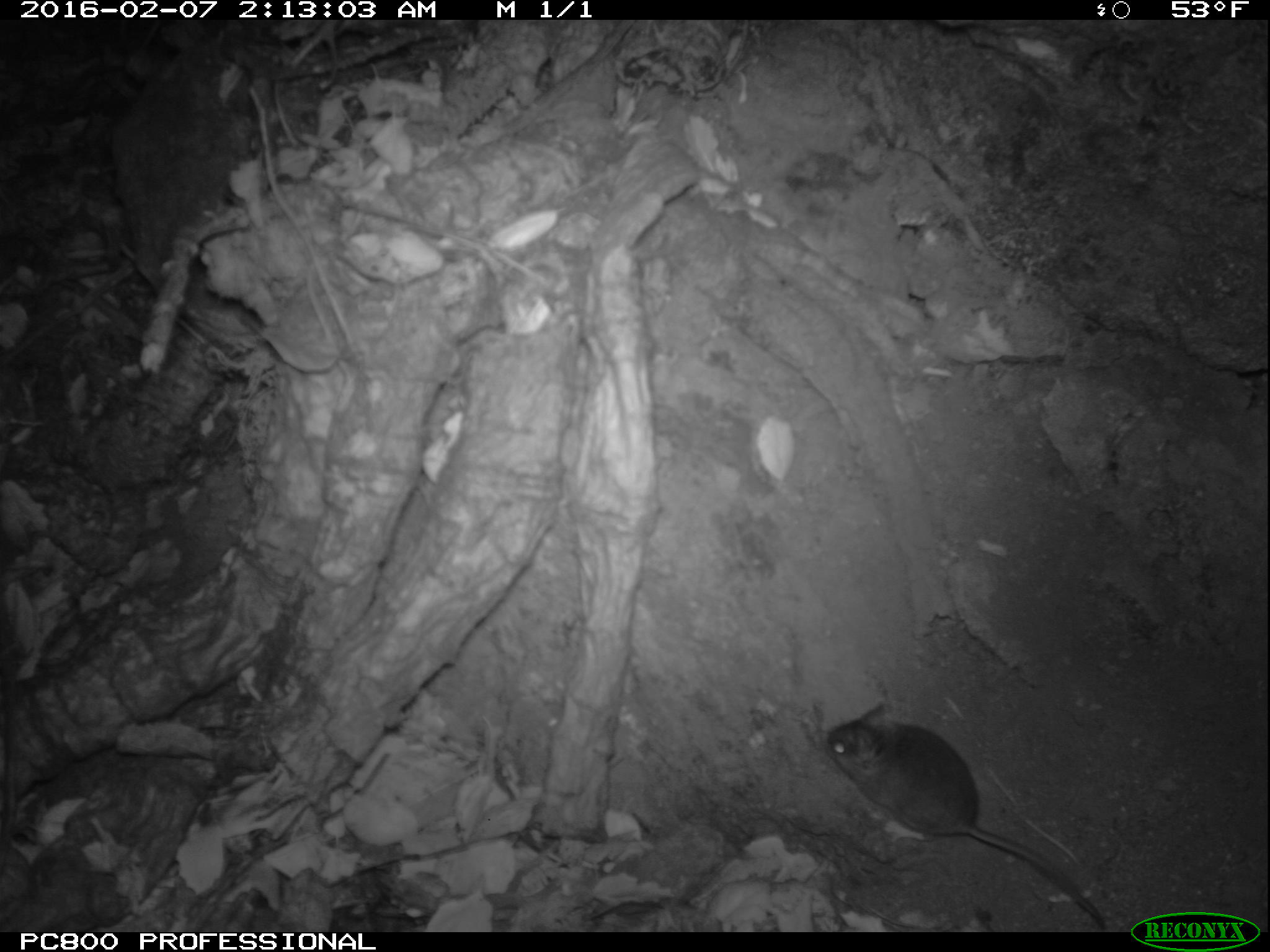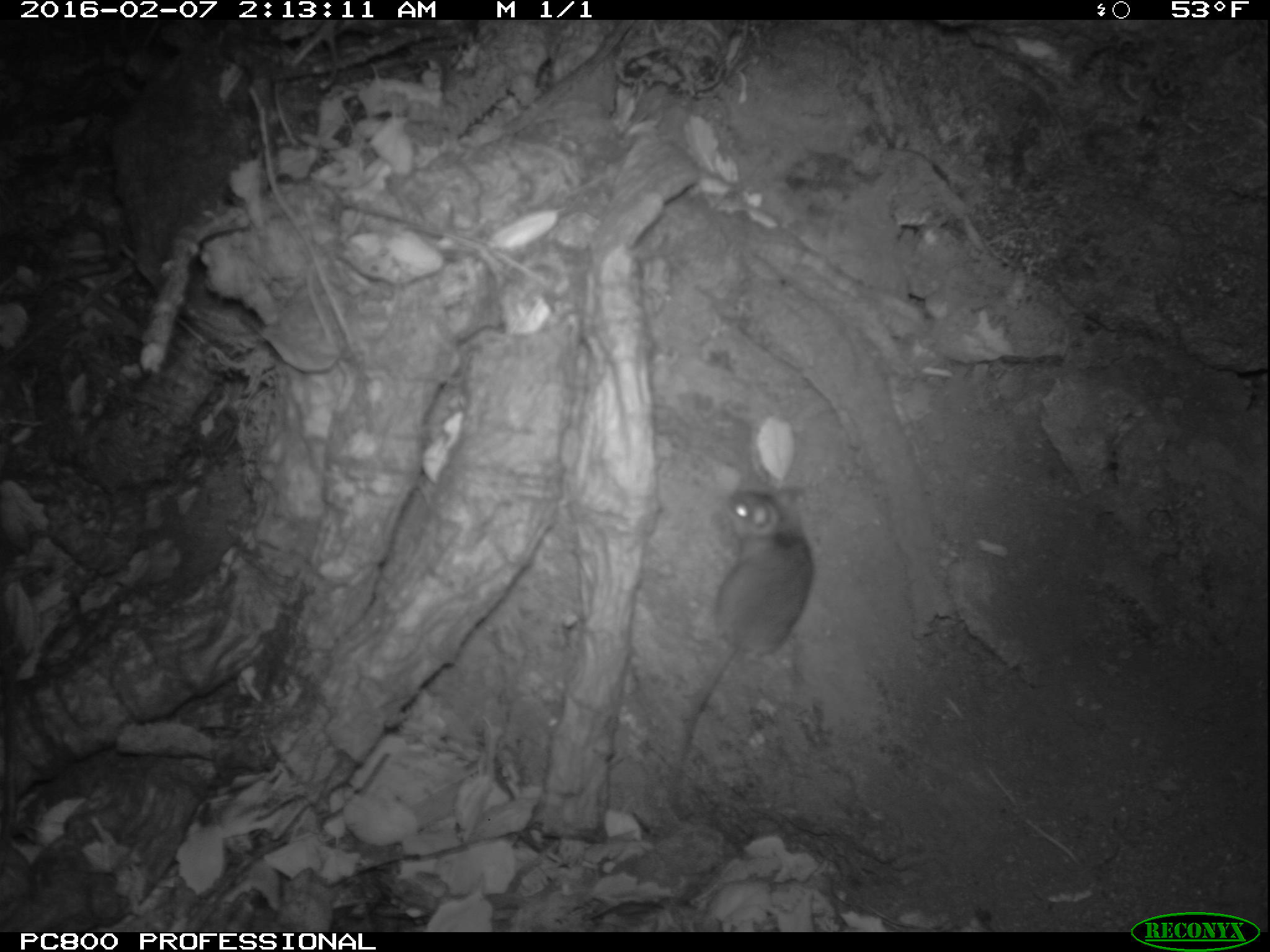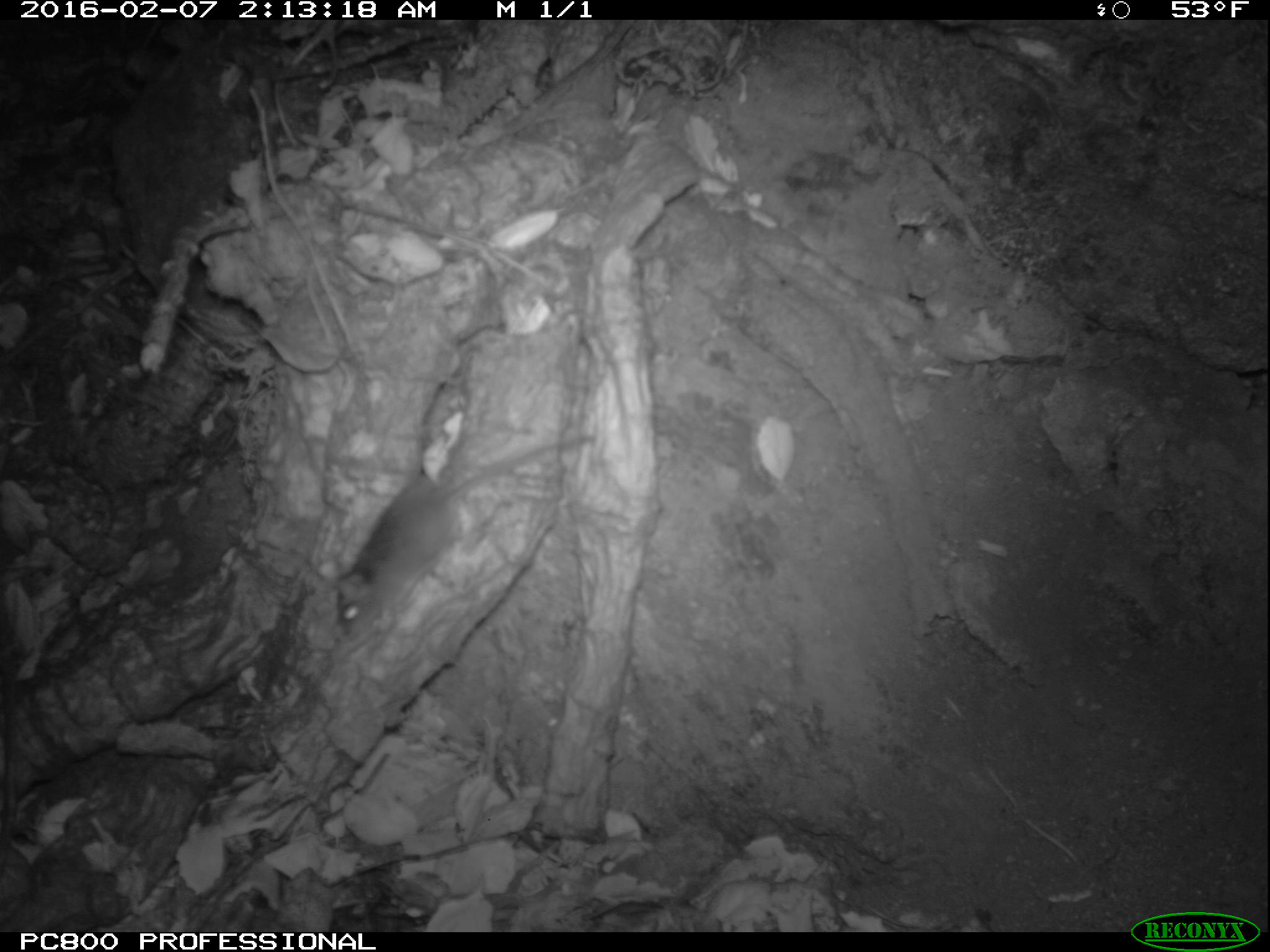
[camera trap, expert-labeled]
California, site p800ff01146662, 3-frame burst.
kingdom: Animalia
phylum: Chordata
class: Mammalia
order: Rodentia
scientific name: Rodentia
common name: rodent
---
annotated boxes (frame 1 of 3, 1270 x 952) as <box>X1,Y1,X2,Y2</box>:
rodent: <box>819,705,1109,918</box>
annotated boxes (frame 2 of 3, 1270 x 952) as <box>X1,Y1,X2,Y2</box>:
rodent: <box>670,487,815,805</box>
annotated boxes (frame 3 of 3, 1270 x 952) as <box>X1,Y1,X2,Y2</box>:
rodent: <box>334,436,592,639</box>